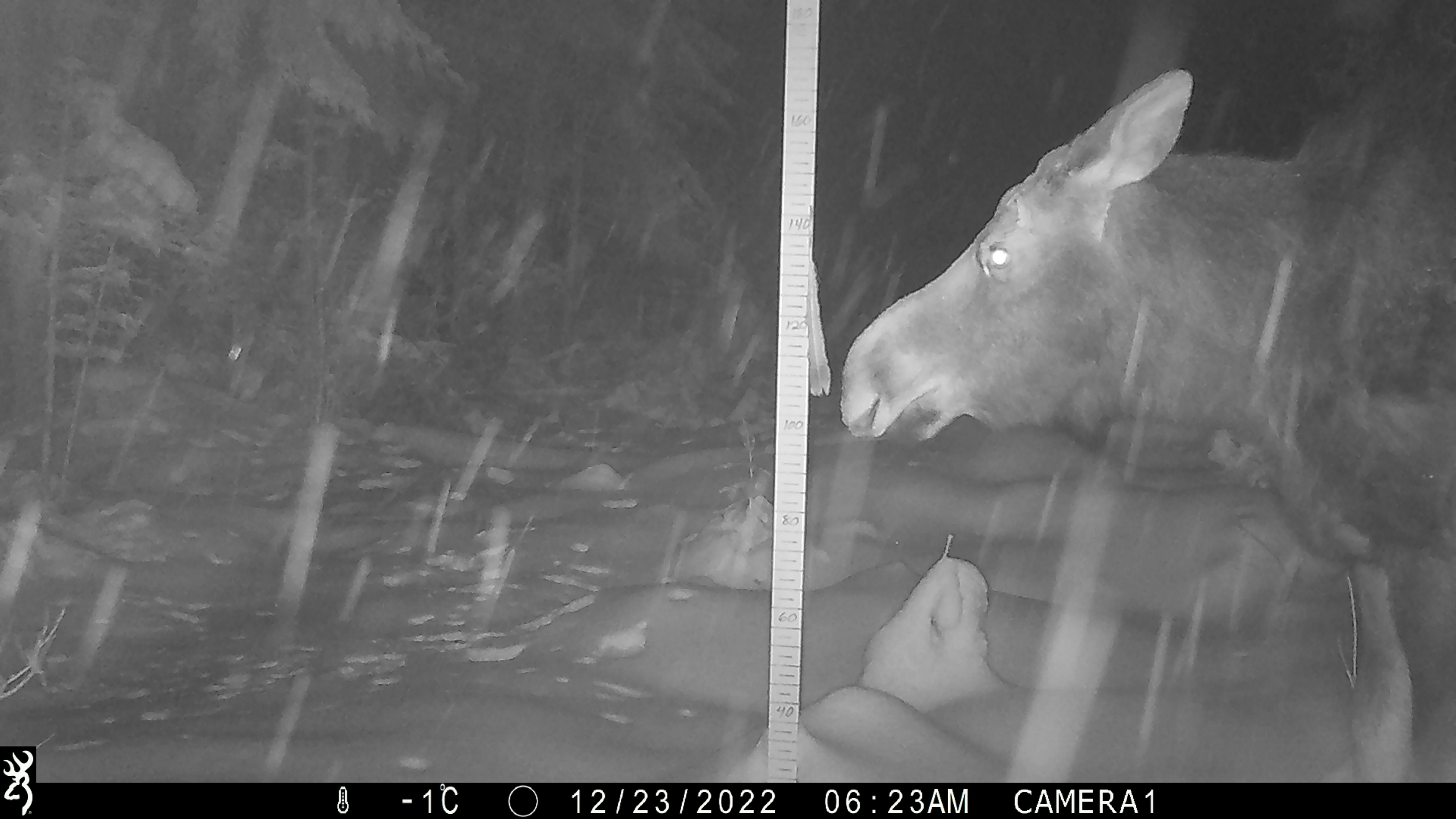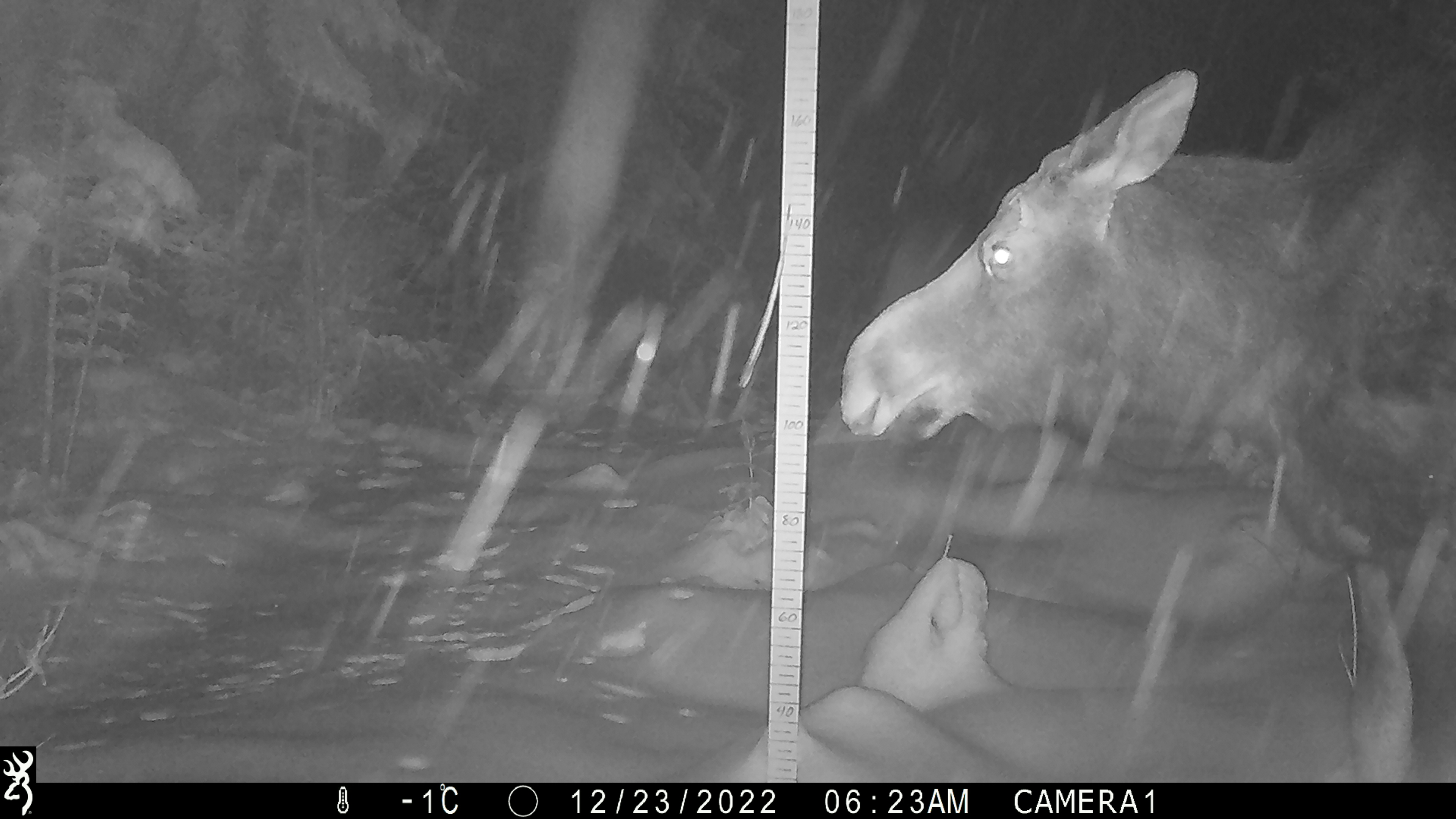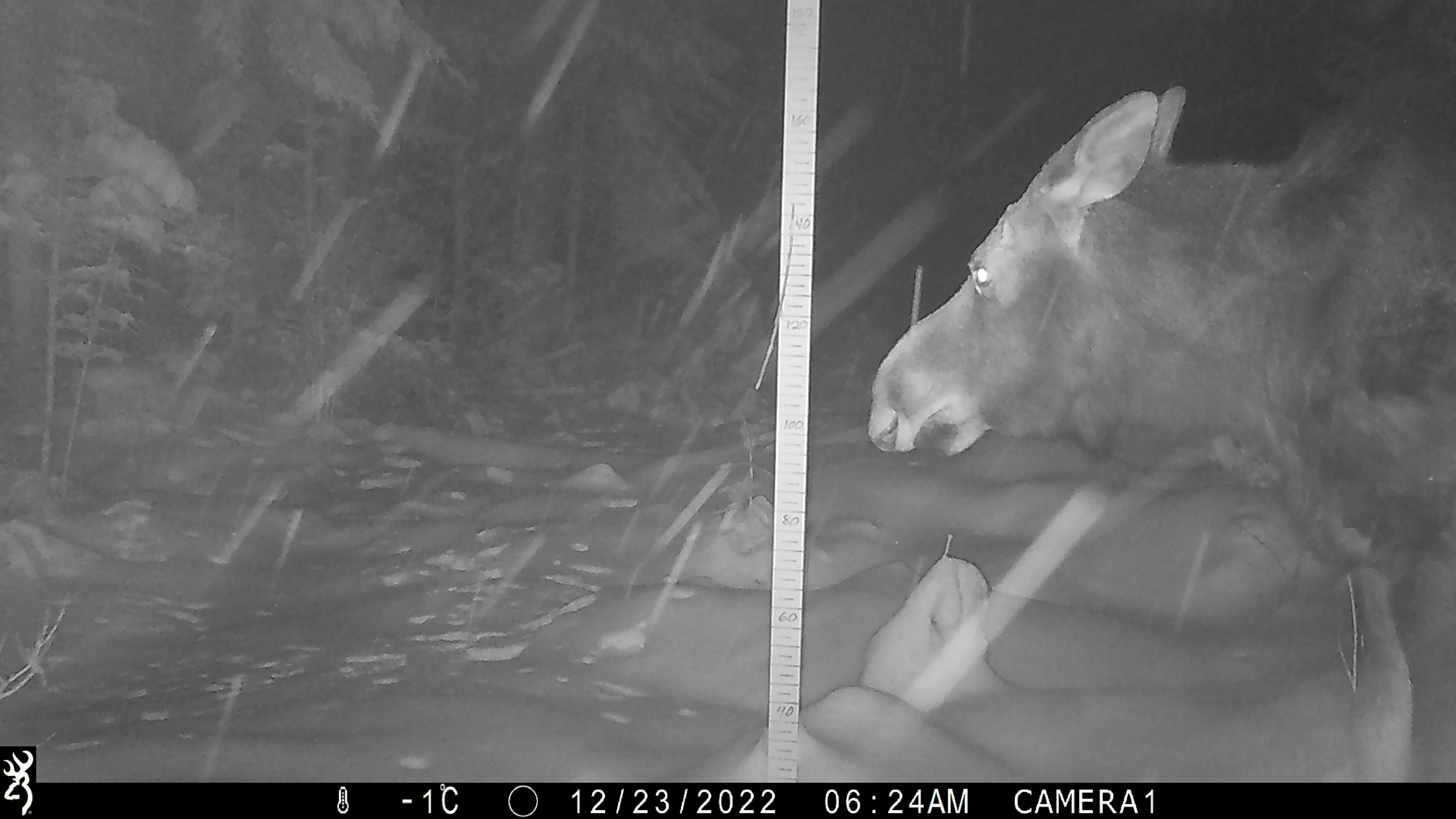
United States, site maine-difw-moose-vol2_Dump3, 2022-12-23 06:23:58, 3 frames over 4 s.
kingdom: Animalia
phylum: Chordata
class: Mammalia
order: Artiodactyla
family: Cervidae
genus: Alces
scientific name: Alces alces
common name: moose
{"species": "moose (Alces alces)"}